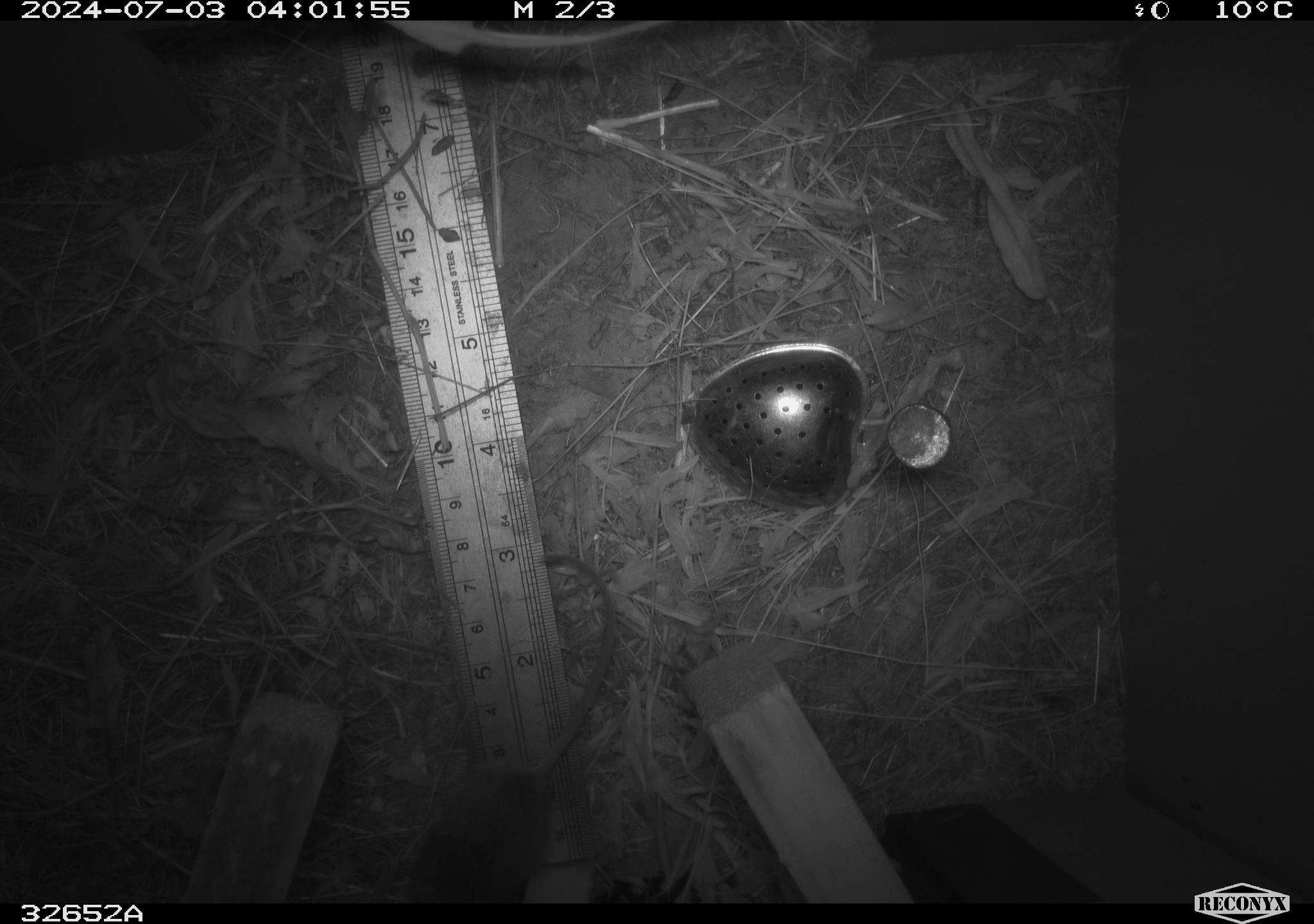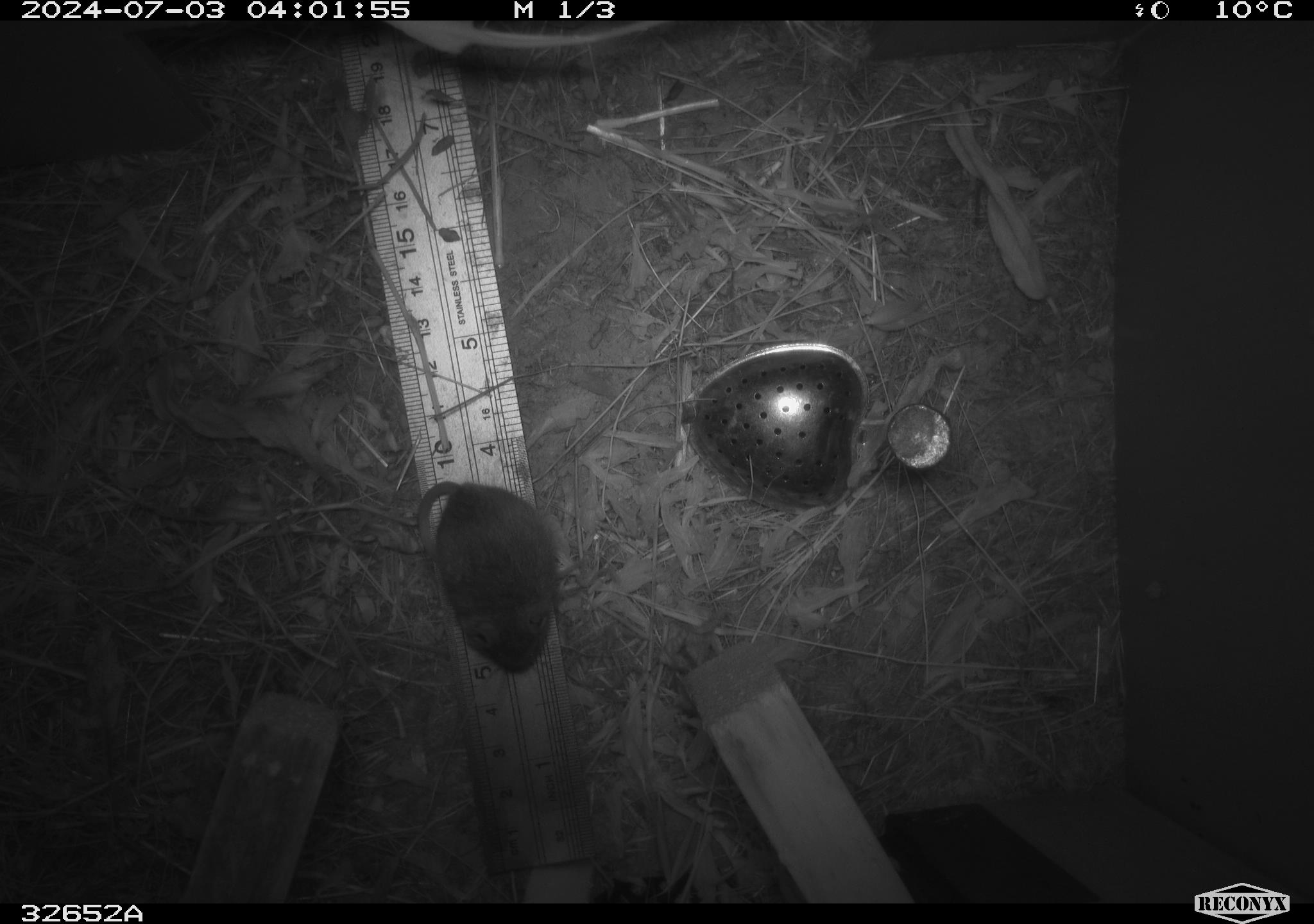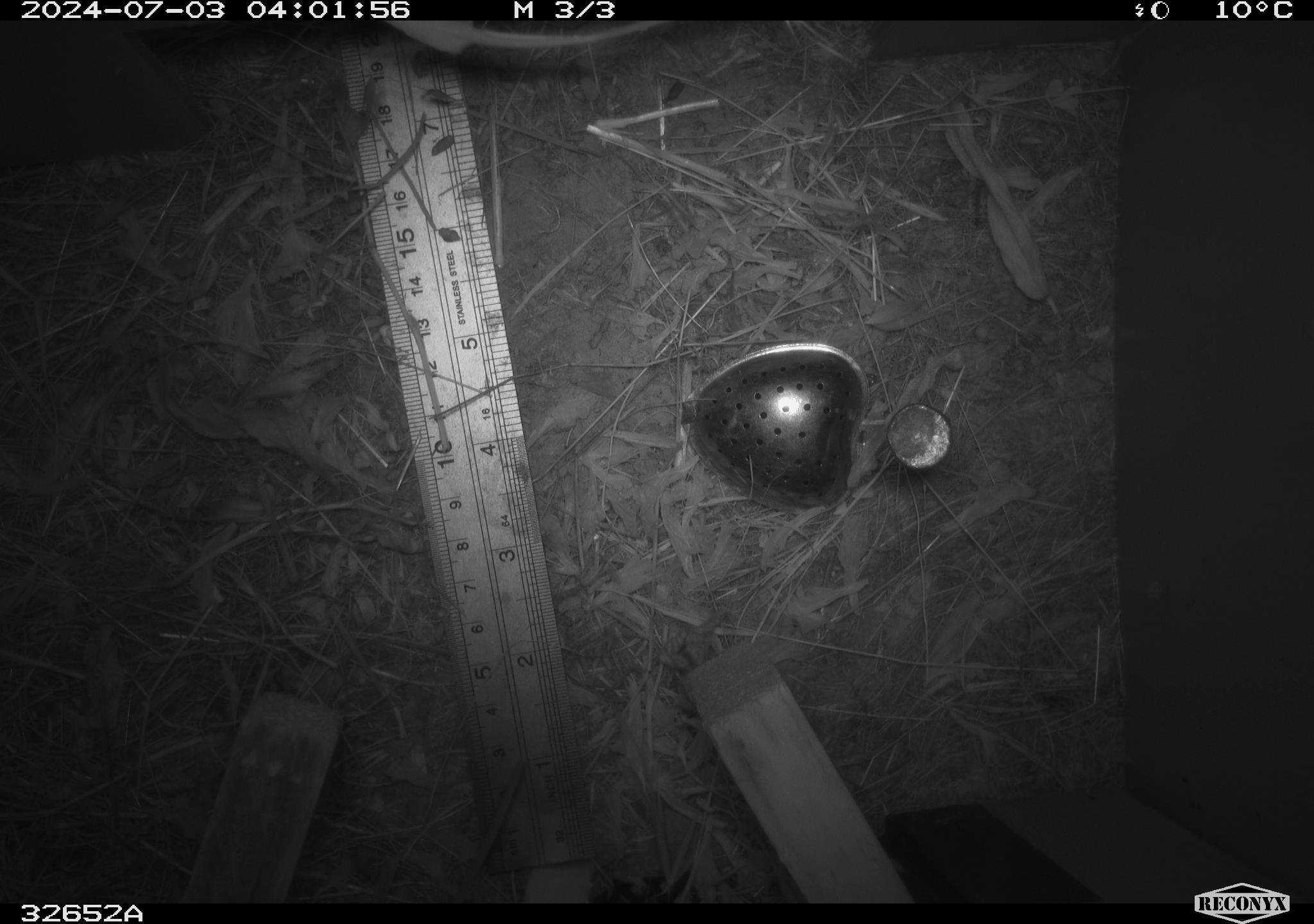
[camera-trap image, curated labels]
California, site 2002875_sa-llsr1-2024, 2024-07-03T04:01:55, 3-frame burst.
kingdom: Animalia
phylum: Chordata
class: Mammalia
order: Rodentia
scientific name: Rodentia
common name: mouse species